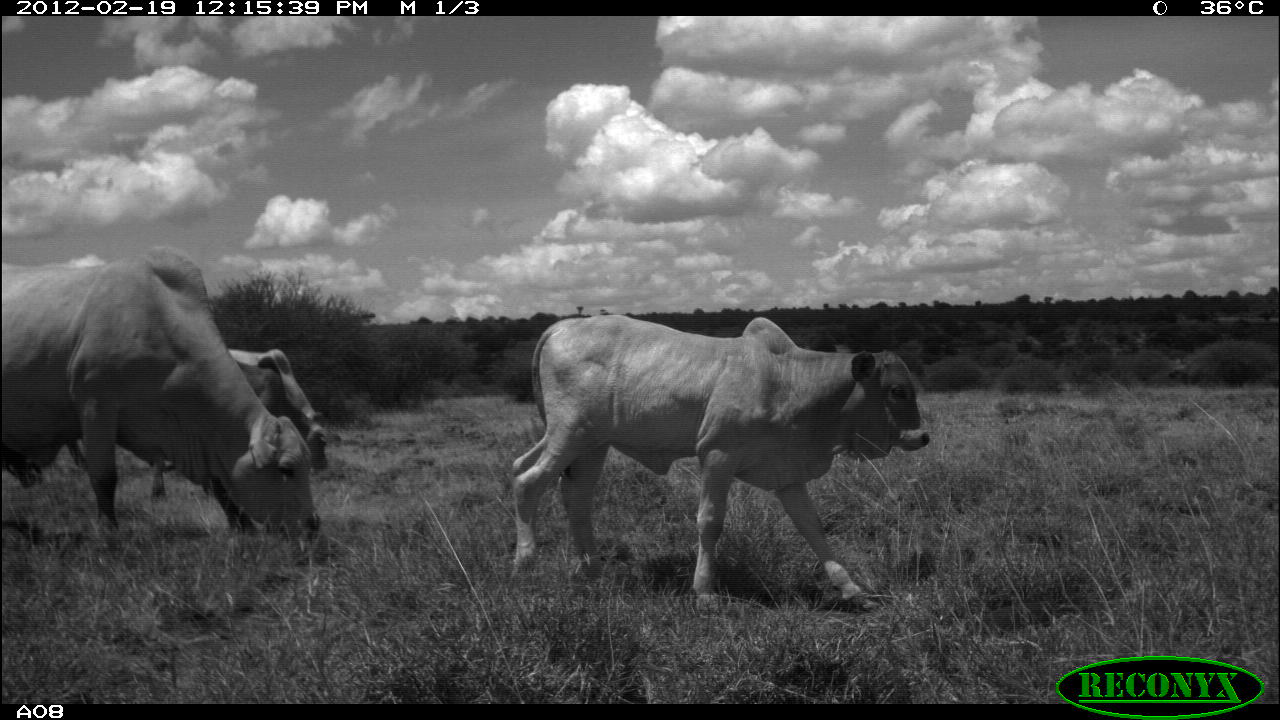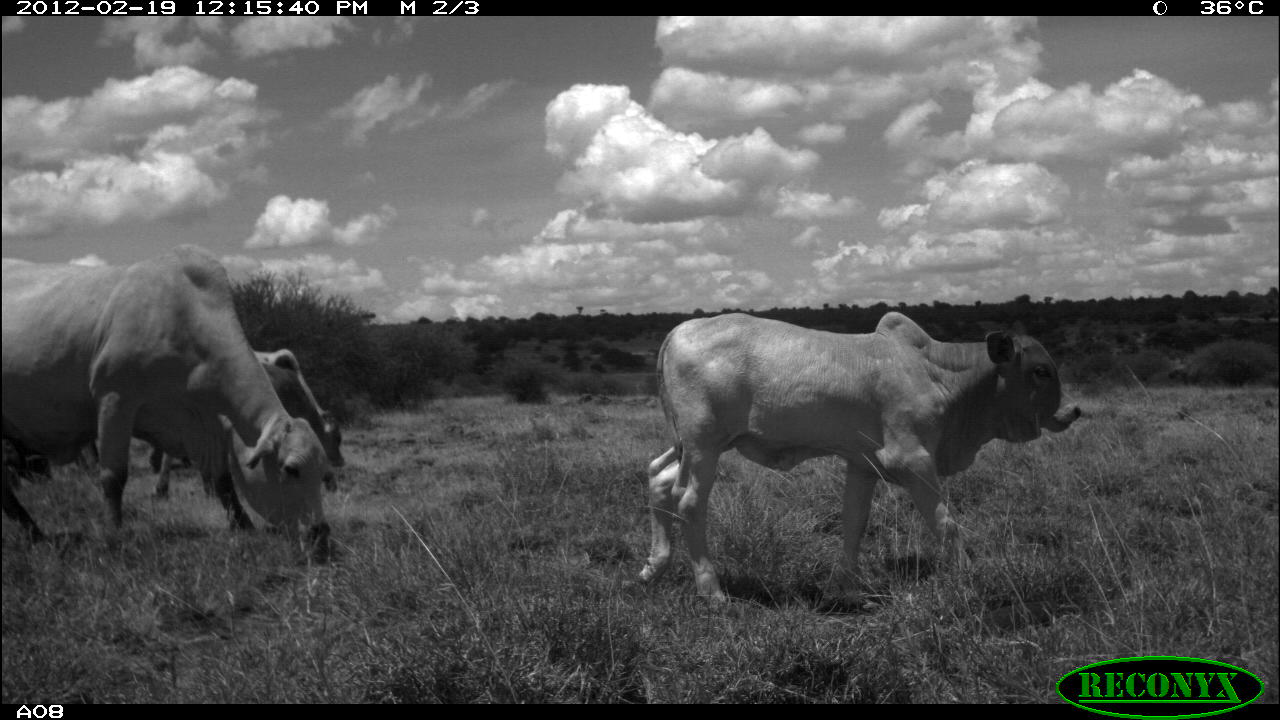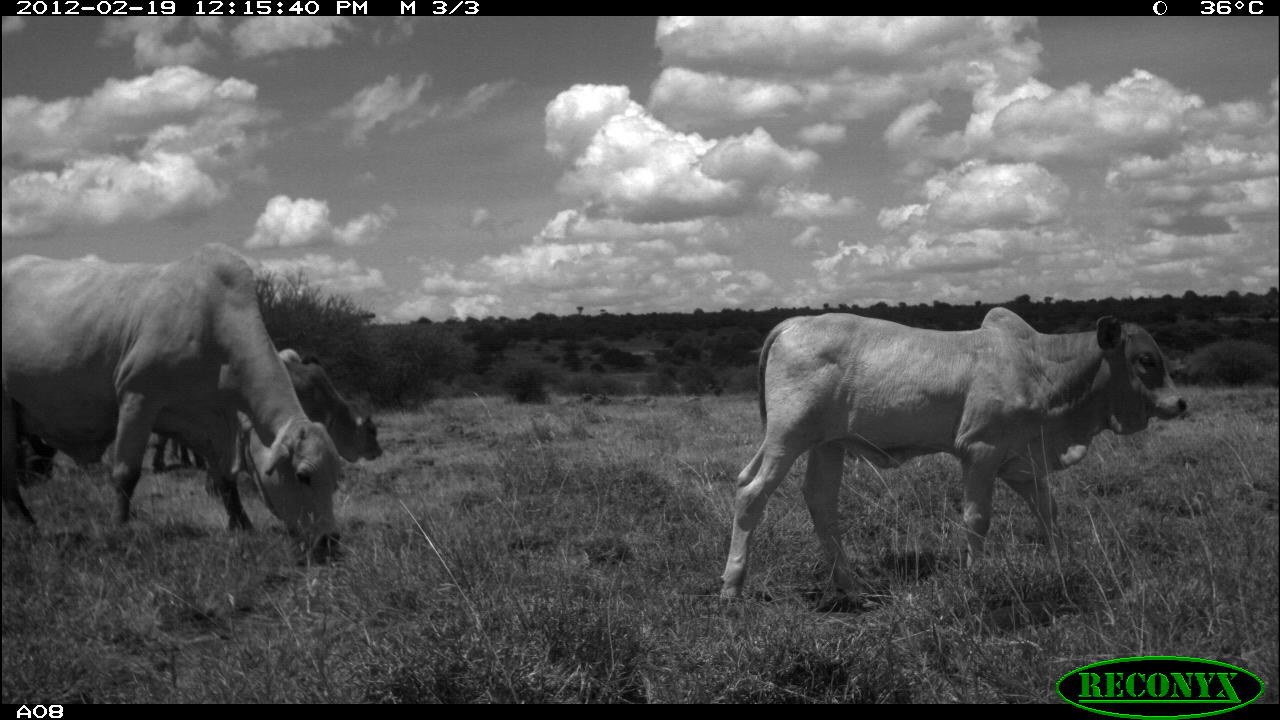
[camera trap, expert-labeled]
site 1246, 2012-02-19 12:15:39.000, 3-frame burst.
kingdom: Animalia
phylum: Chordata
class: Mammalia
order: Artiodactyla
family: Bovidae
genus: Bos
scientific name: Bos taurus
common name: domestic cattle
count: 4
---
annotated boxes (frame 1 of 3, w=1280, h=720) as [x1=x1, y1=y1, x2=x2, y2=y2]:
bos taurus: [x1=505, y1=312, x2=931, y2=611]; [x1=1, y1=249, x2=321, y2=544]; [x1=210, y1=348, x2=338, y2=467]; [x1=227, y1=357, x2=331, y2=471]